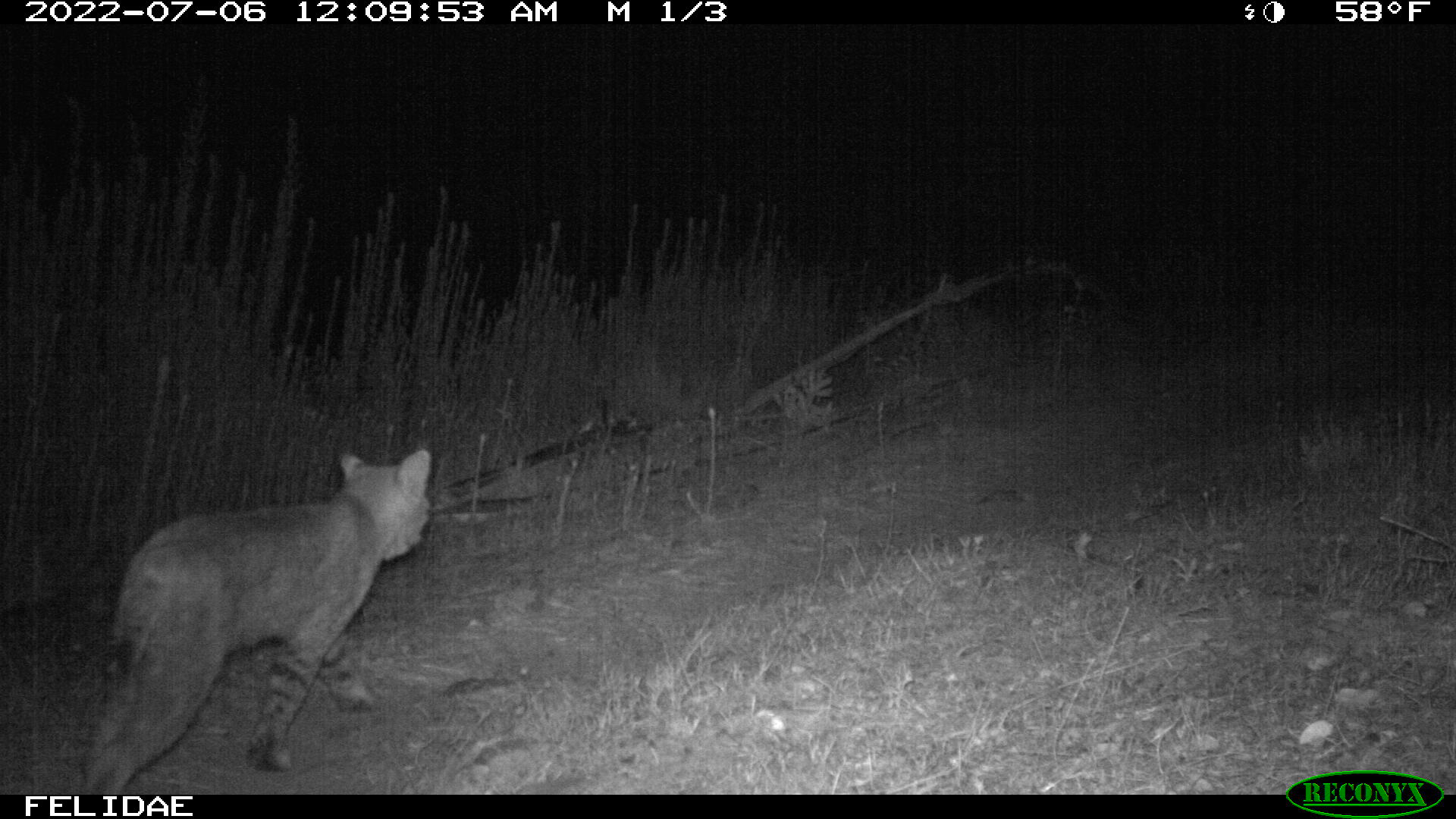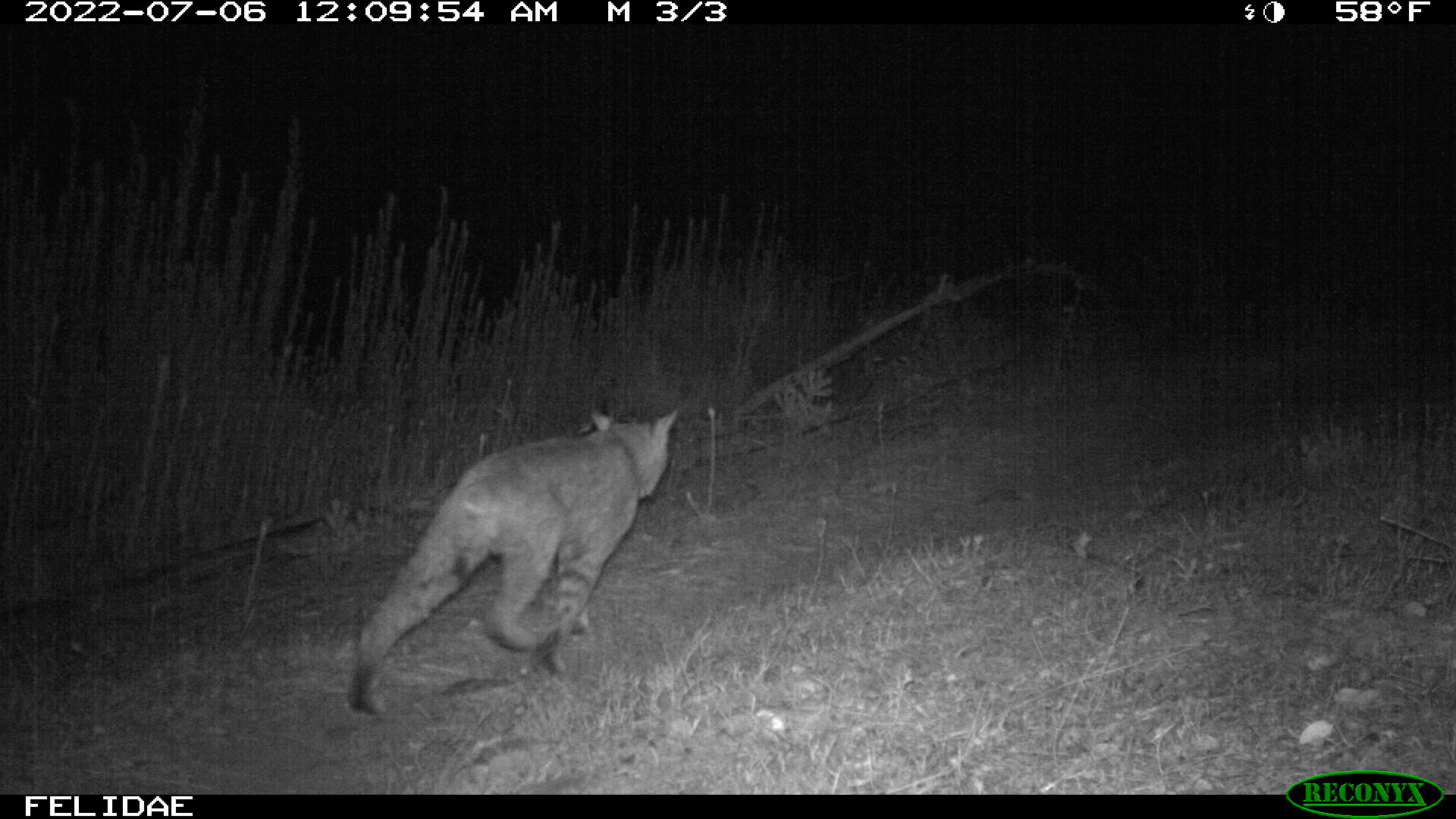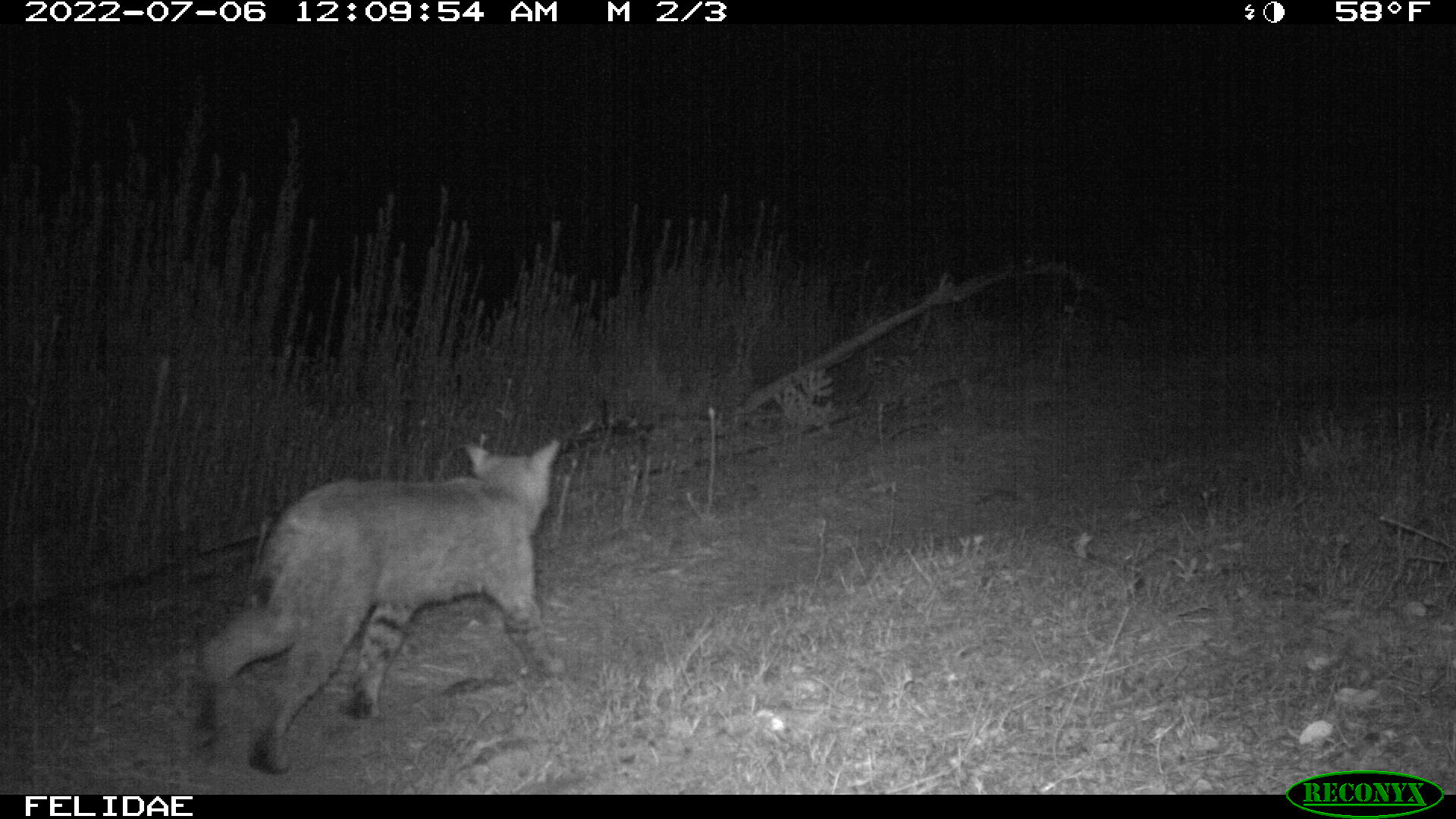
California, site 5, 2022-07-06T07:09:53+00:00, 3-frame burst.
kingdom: Animalia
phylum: Chordata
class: Mammalia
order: Carnivora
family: Felidae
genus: Lynx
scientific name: Lynx rufus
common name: bobcat